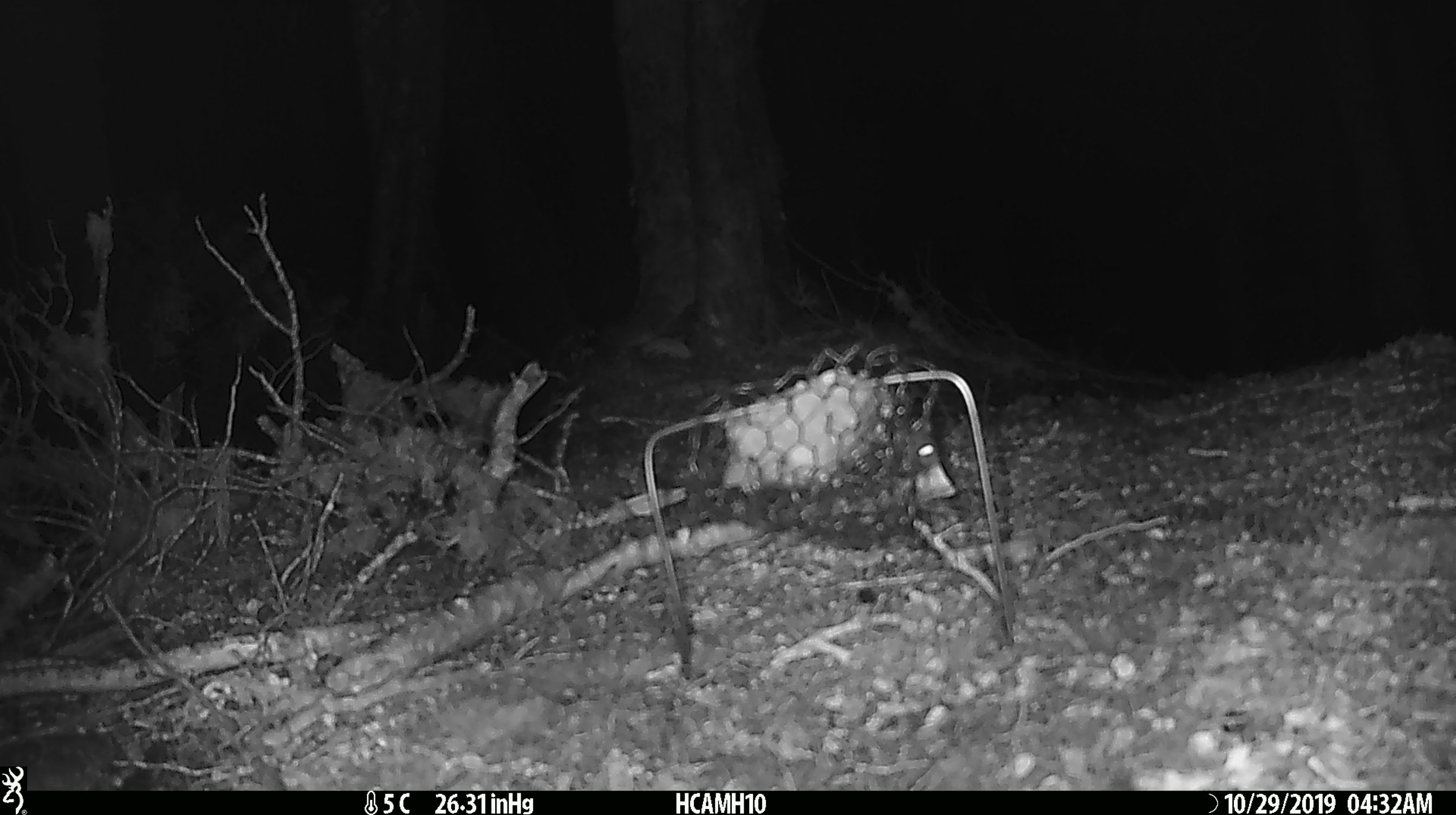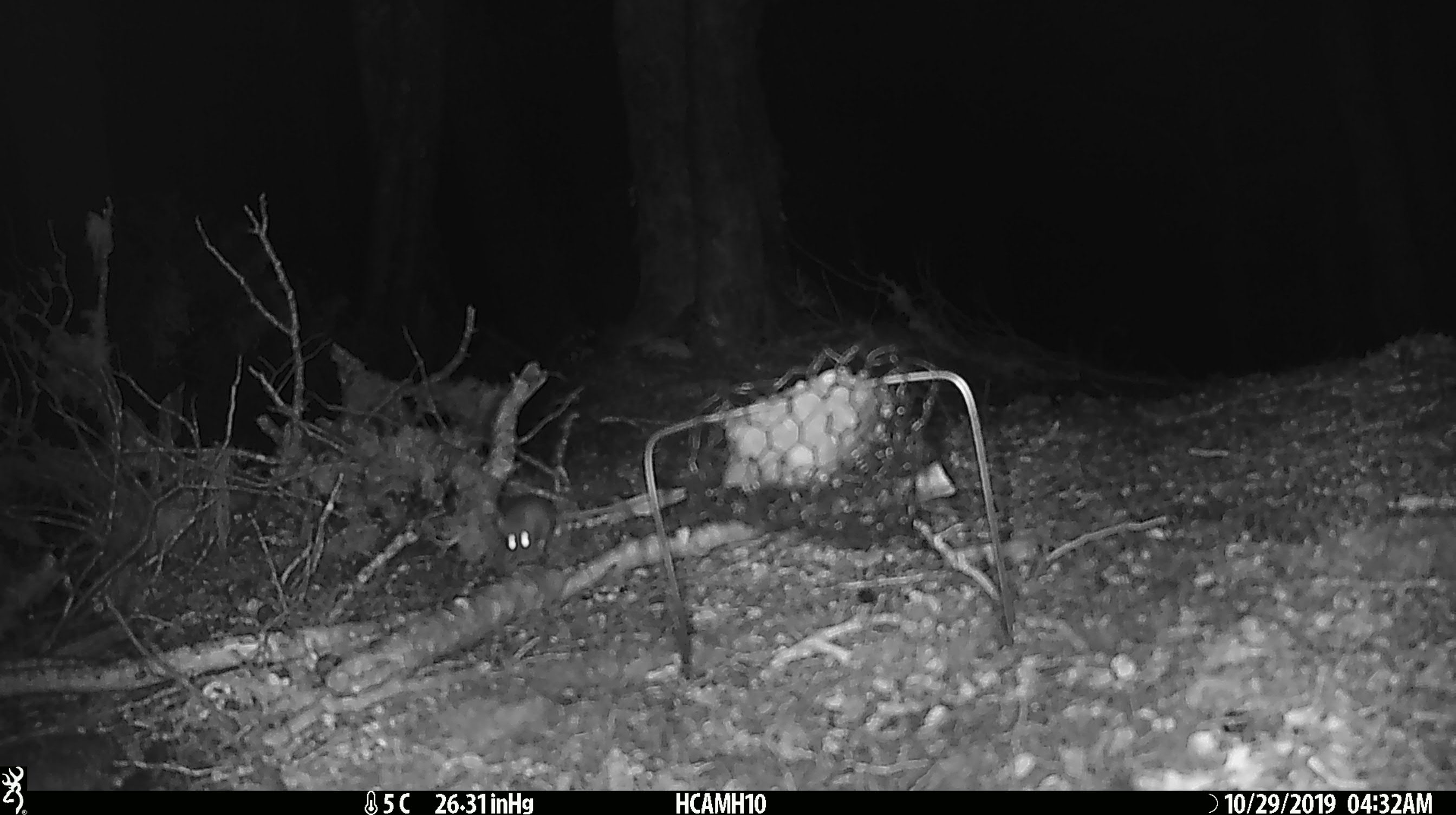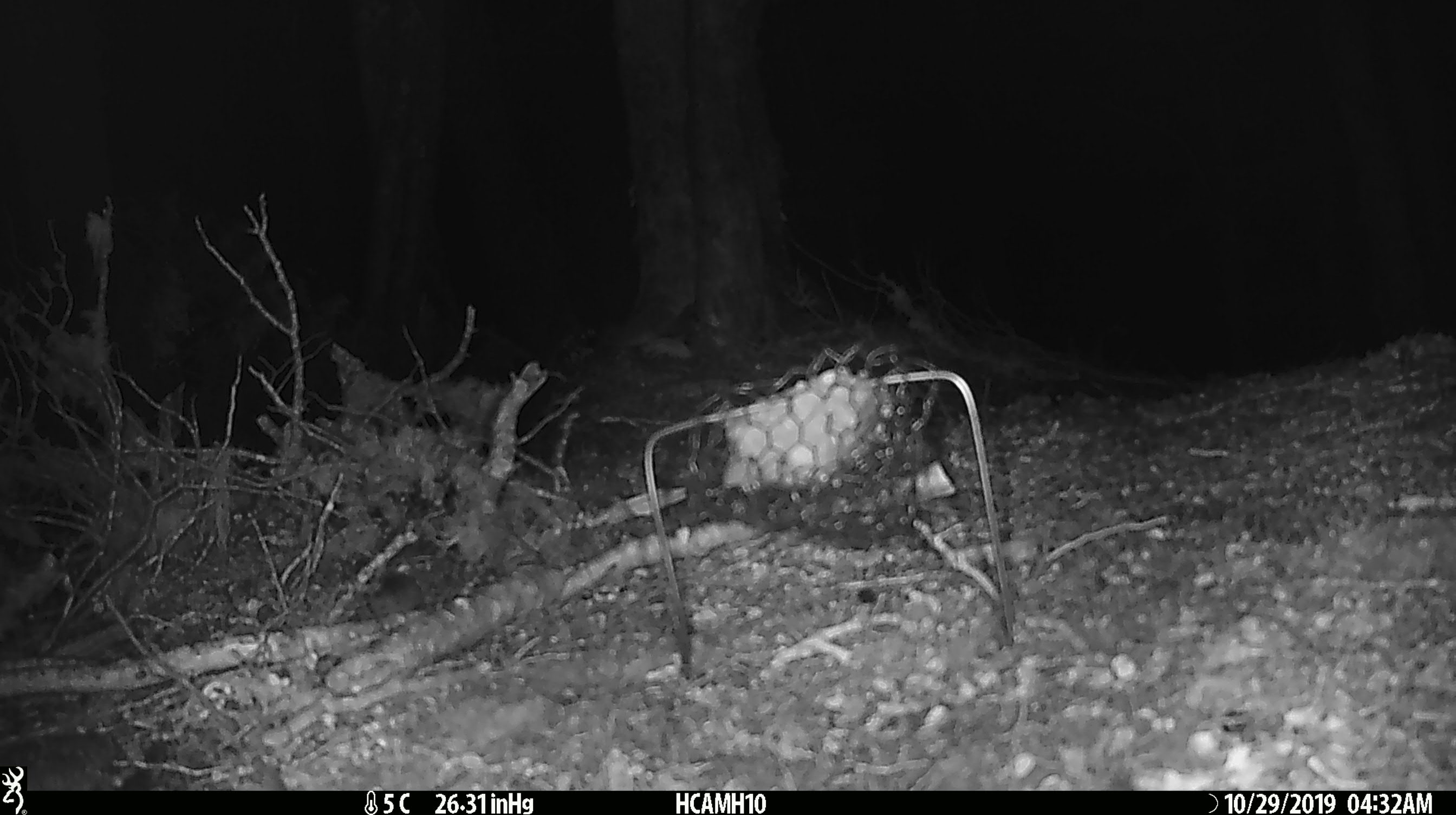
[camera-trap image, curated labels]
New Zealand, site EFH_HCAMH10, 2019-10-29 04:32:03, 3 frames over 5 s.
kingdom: Animalia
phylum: Chordata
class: Mammalia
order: Rodentia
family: Muridae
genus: Mus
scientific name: Mus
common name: mouse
Mouse (Mus).